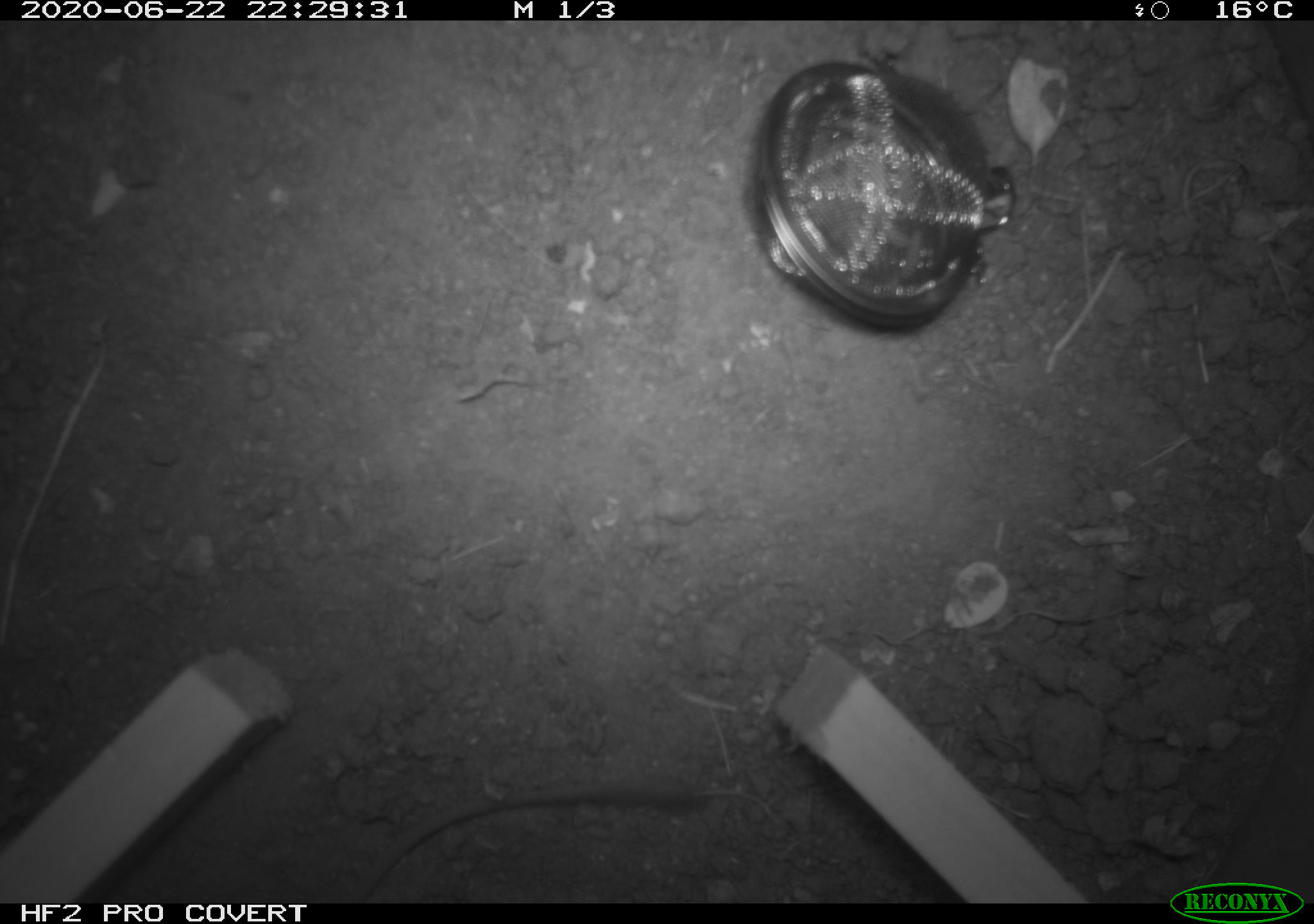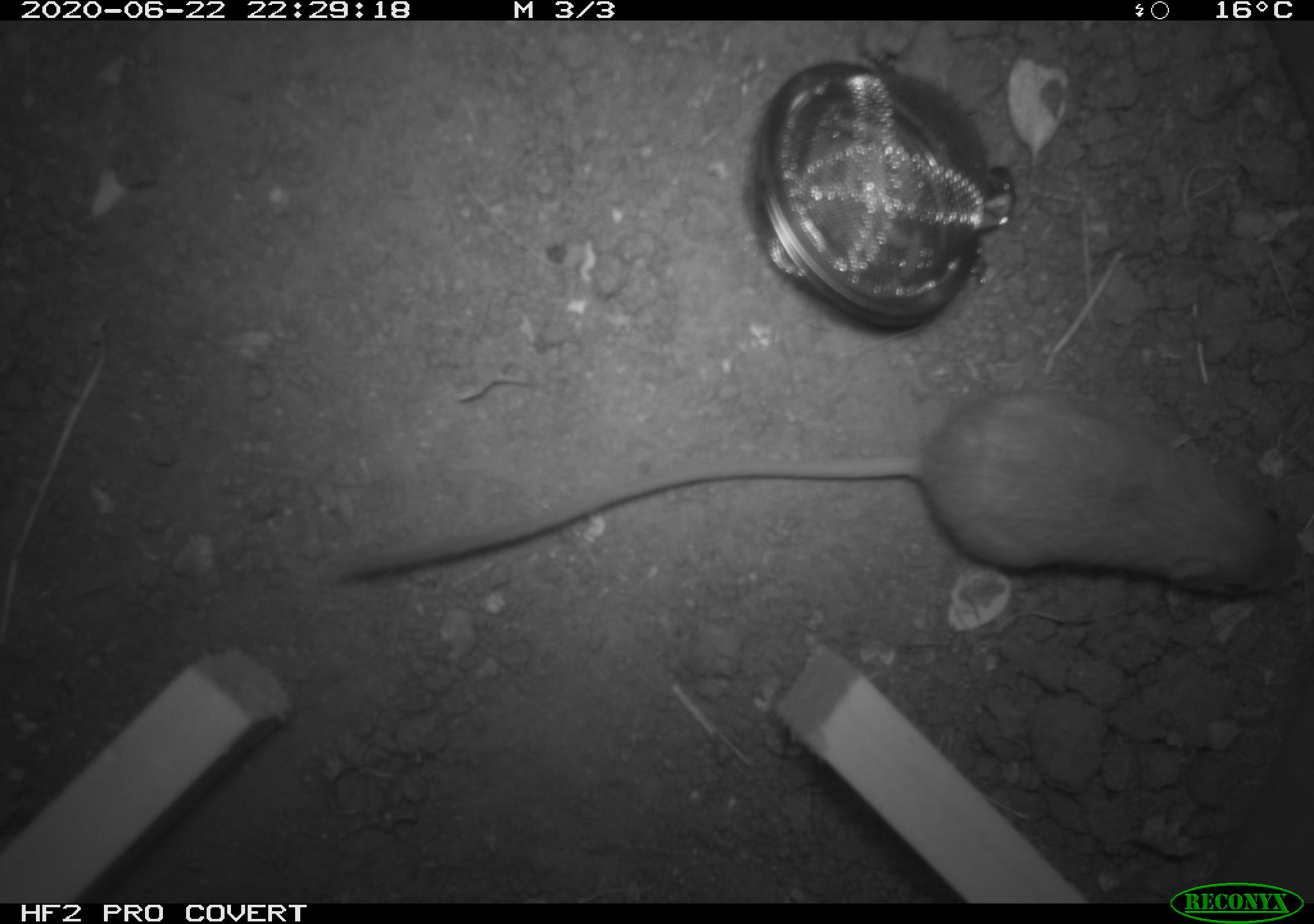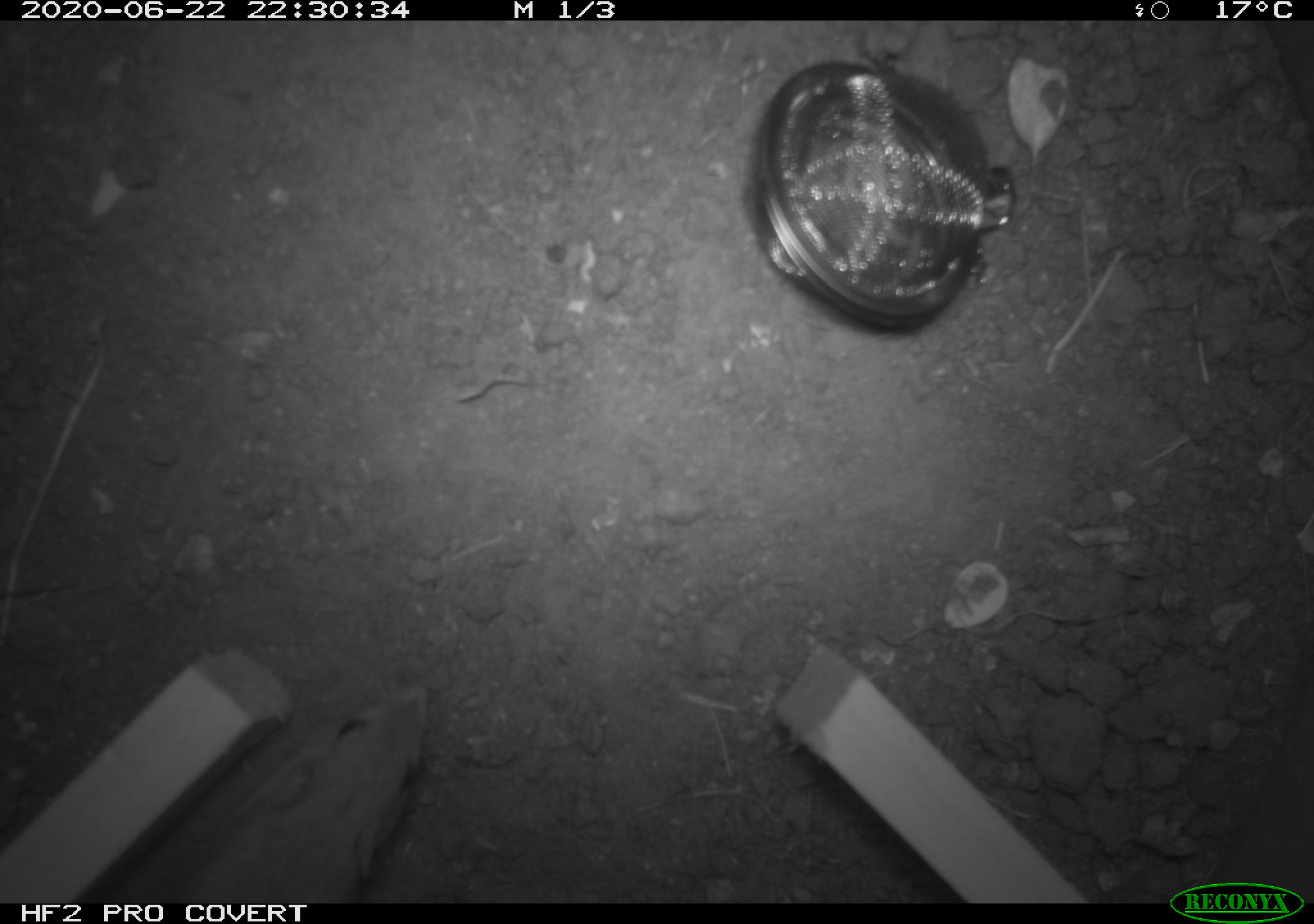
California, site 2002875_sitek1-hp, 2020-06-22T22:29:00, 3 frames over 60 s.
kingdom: Animalia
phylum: Chordata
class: Mammalia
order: Rodentia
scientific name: Rodentia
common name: mouse species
Mouse species (Rodentia).